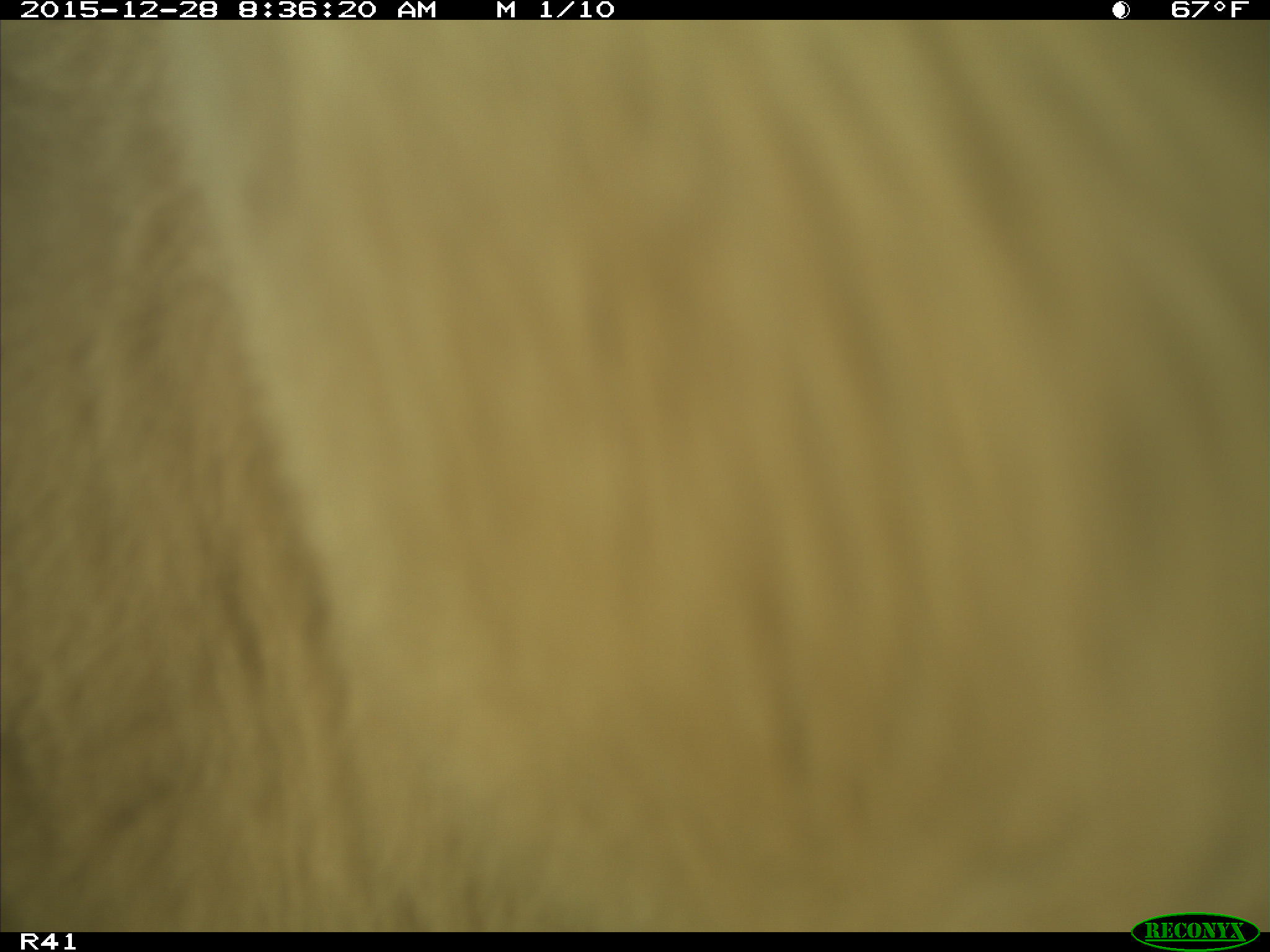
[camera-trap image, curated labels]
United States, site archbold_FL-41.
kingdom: Animalia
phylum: Chordata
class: Mammalia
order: Artiodactyla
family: Bovidae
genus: Bos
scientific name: Bos taurus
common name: domestic cow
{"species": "Bos taurus (domestic cow)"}